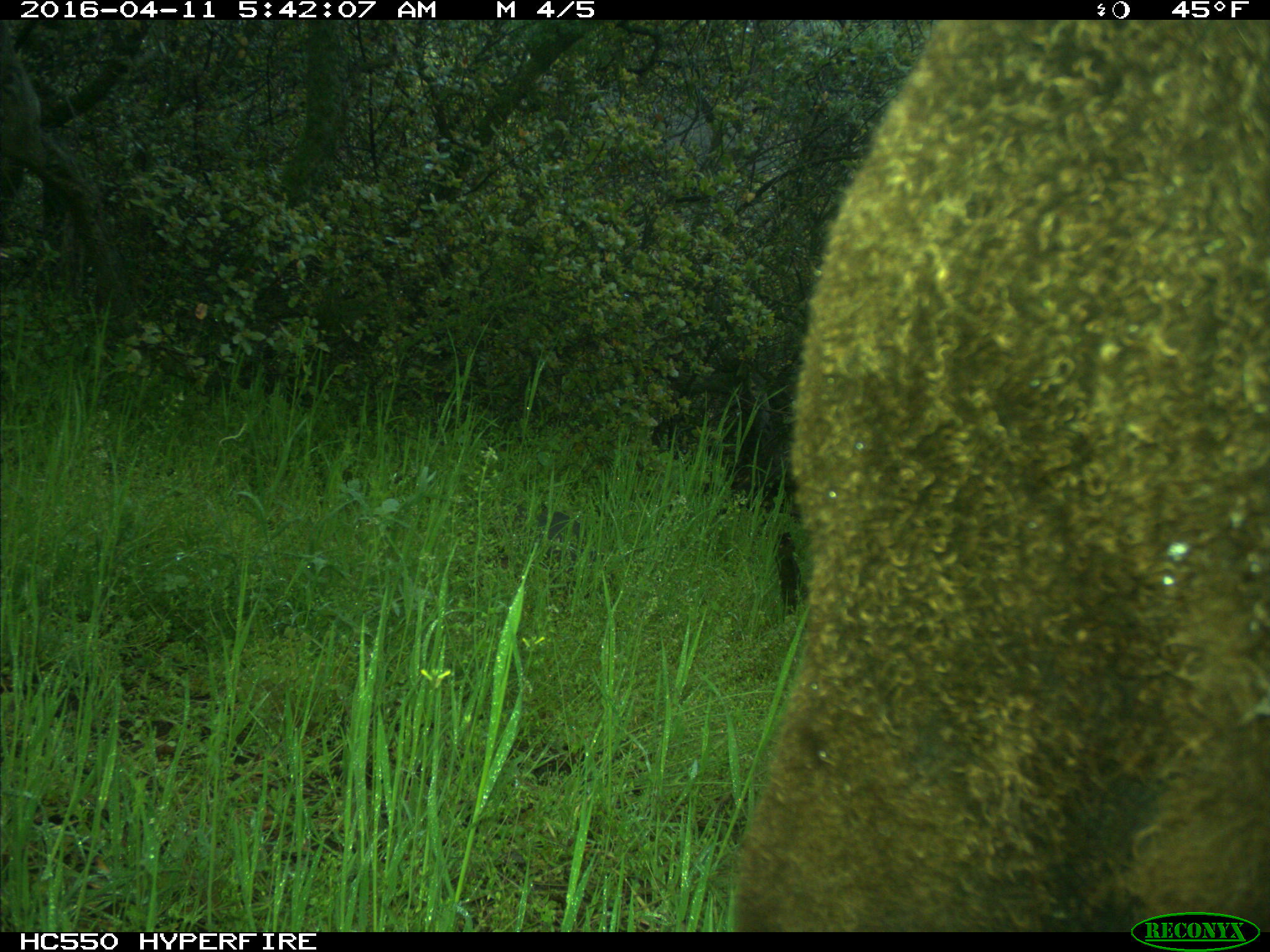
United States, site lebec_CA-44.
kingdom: Animalia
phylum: Chordata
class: Mammalia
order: Artiodactyla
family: Bovidae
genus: Bos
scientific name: Bos taurus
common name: domestic cow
Bos taurus (domestic cow).